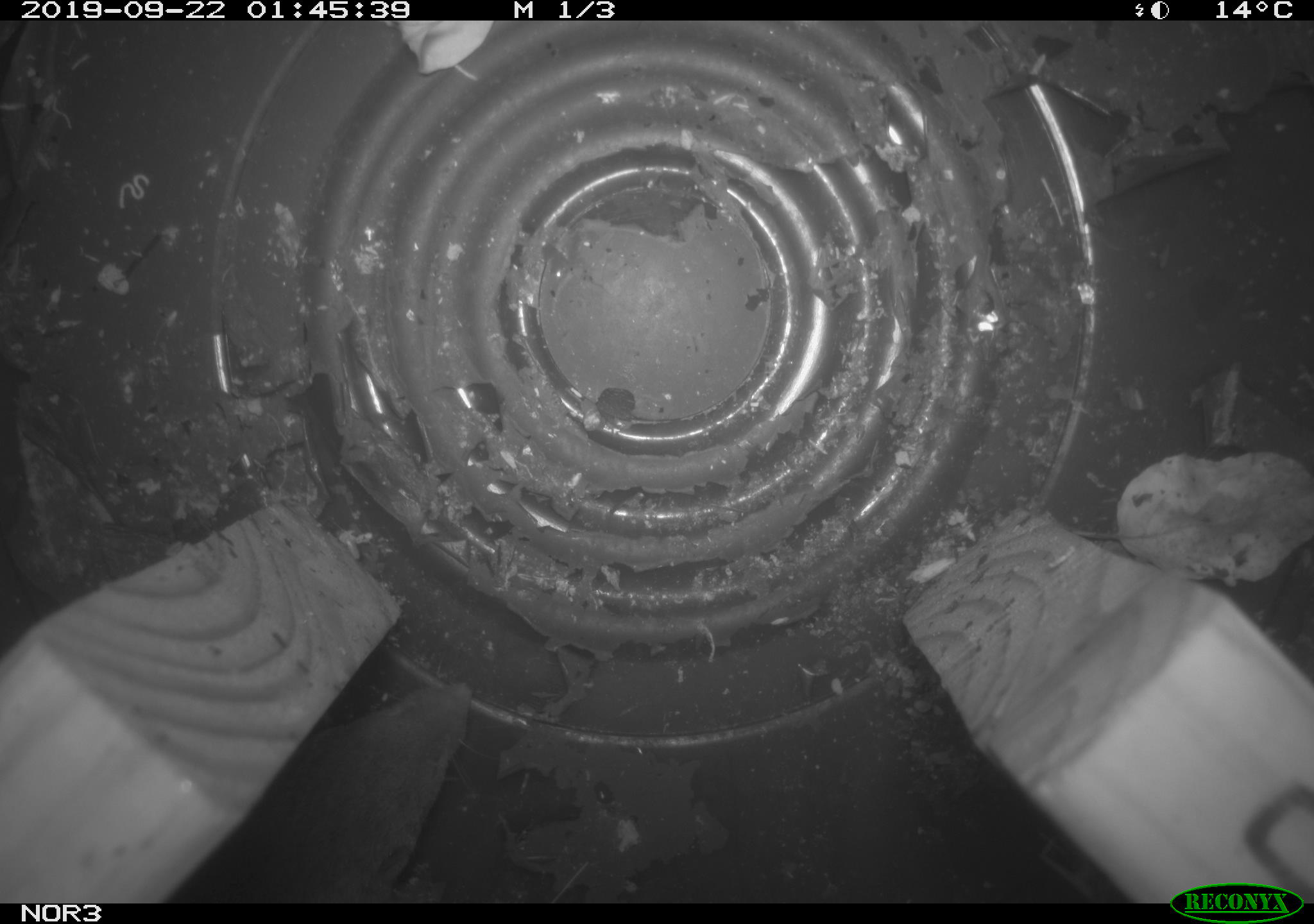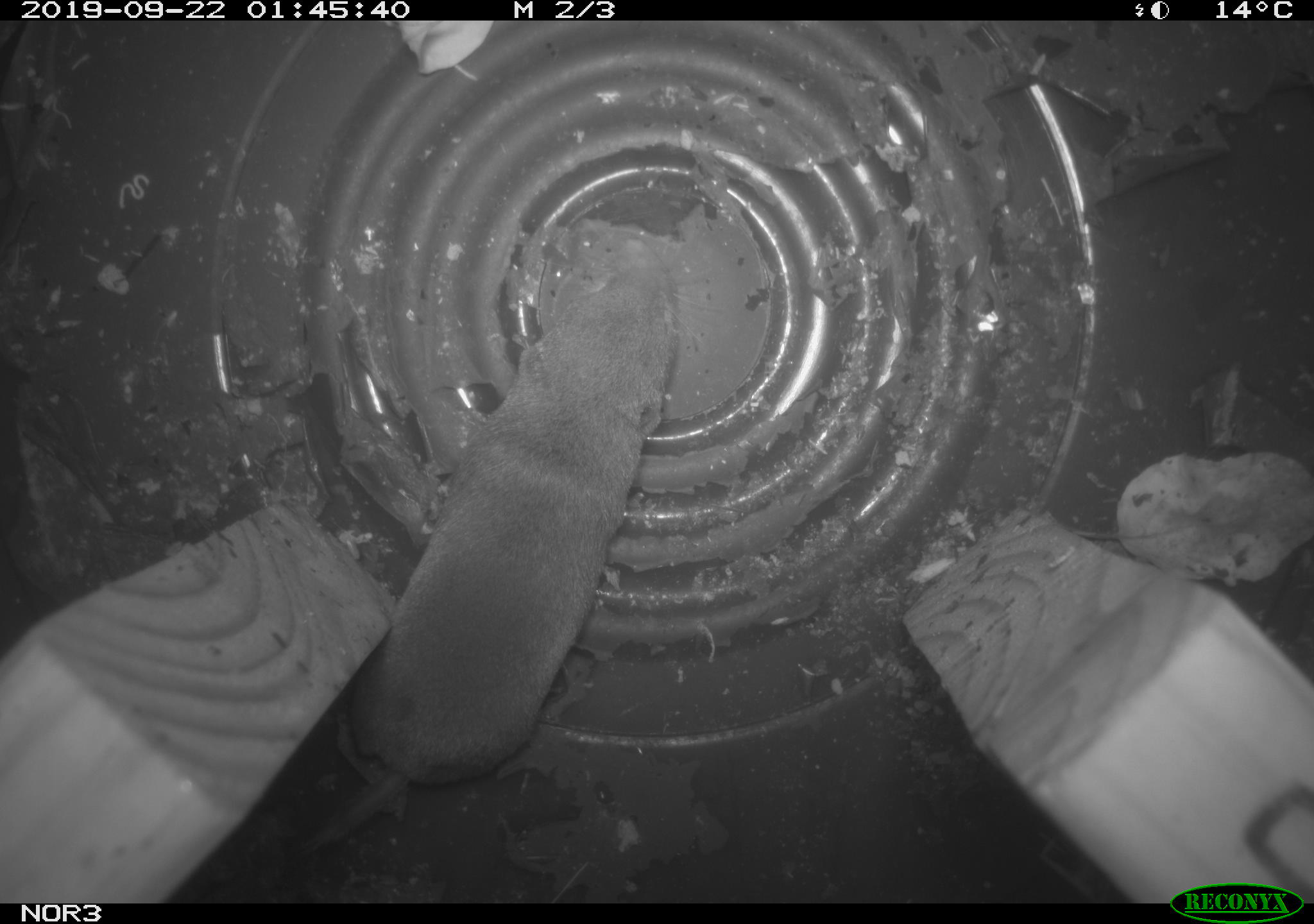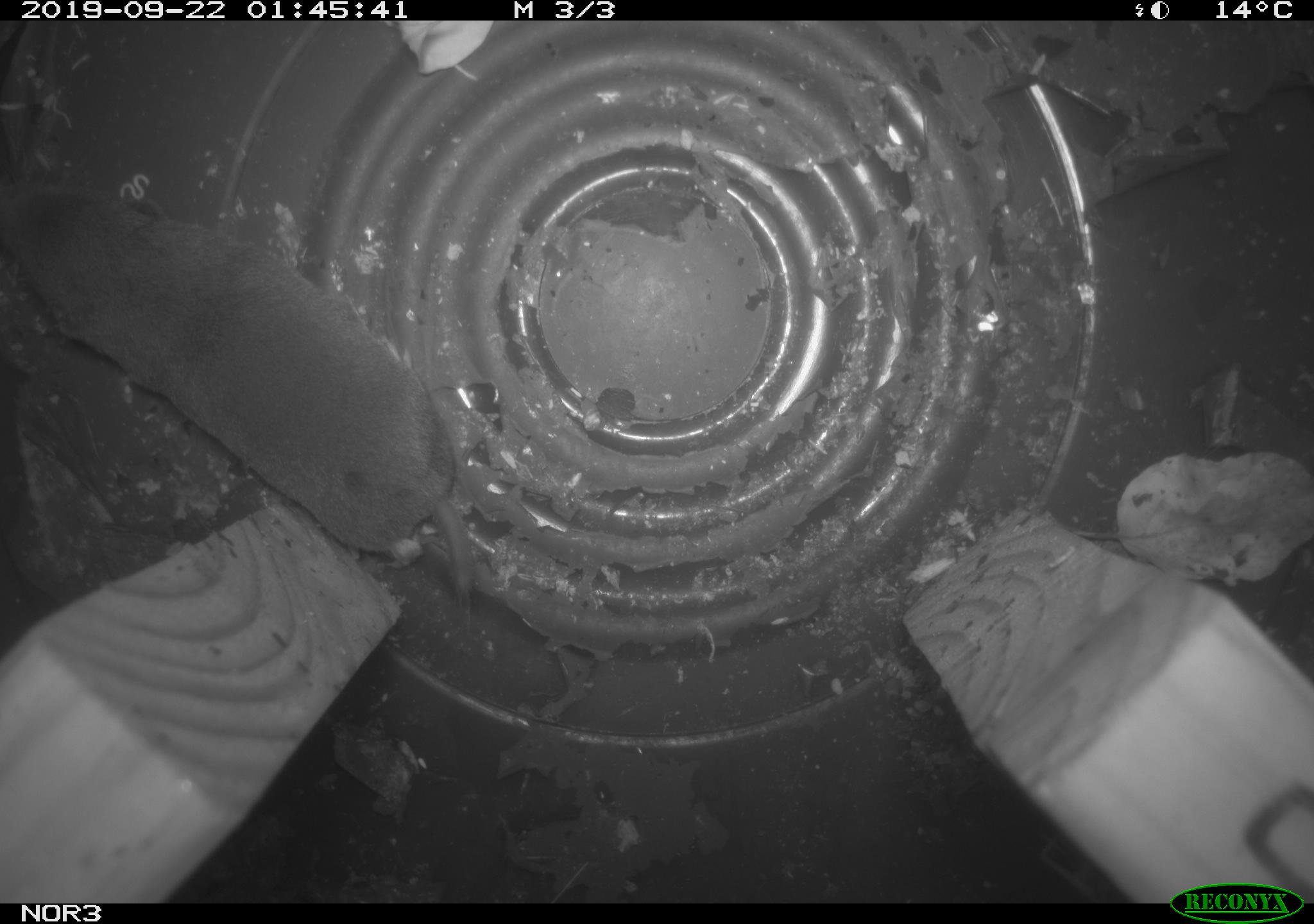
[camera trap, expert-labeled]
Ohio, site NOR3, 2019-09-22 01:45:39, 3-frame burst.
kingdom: Animalia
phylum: Chordata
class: Mammalia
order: Eulipotyphla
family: Soricidae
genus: Blarina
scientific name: Blarina brevicauda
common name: northern short-tailed shrew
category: n. short-tailed shrew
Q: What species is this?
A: N. short-tailed shrew (northern short-tailed shrew) (Blarina brevicauda).